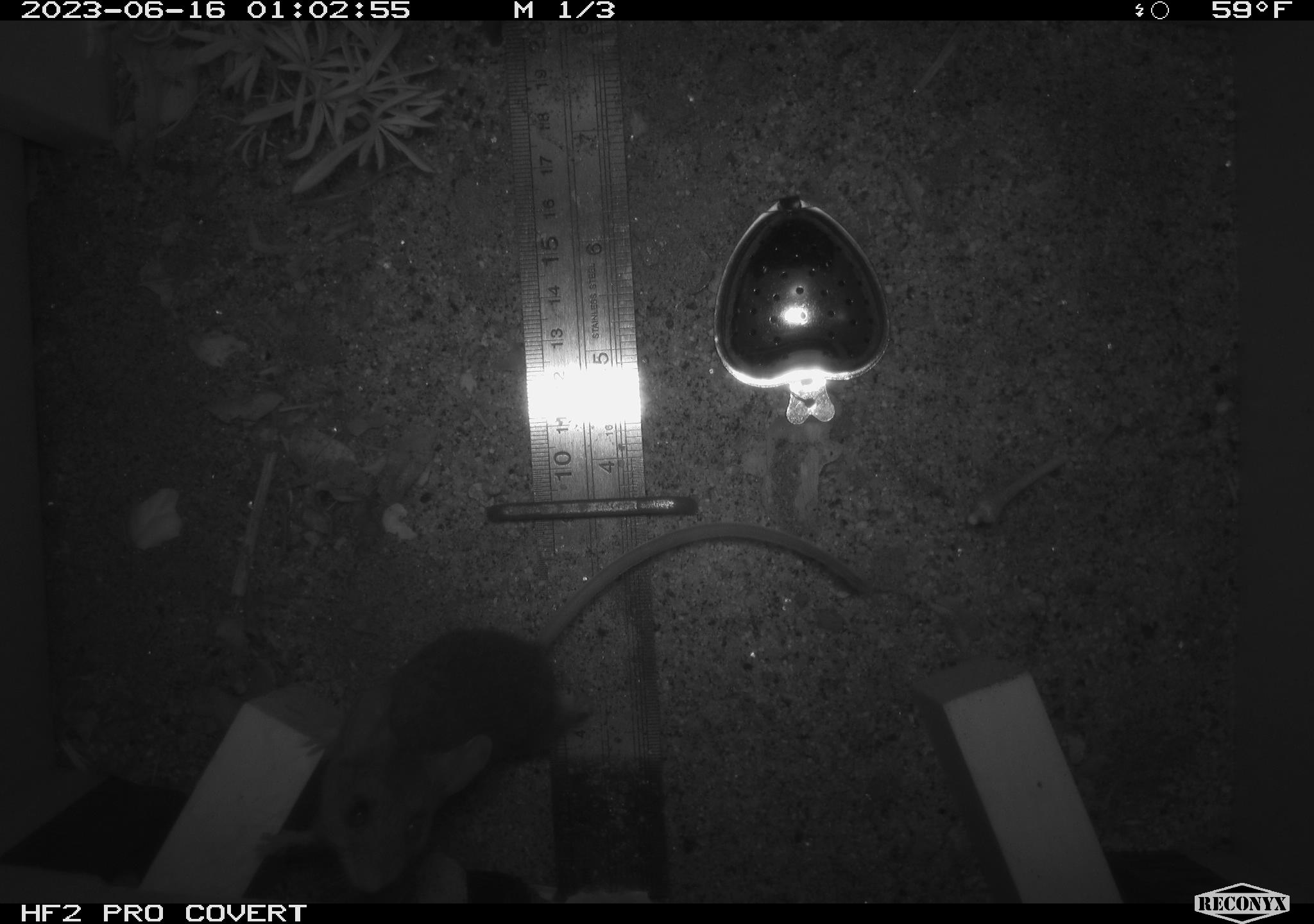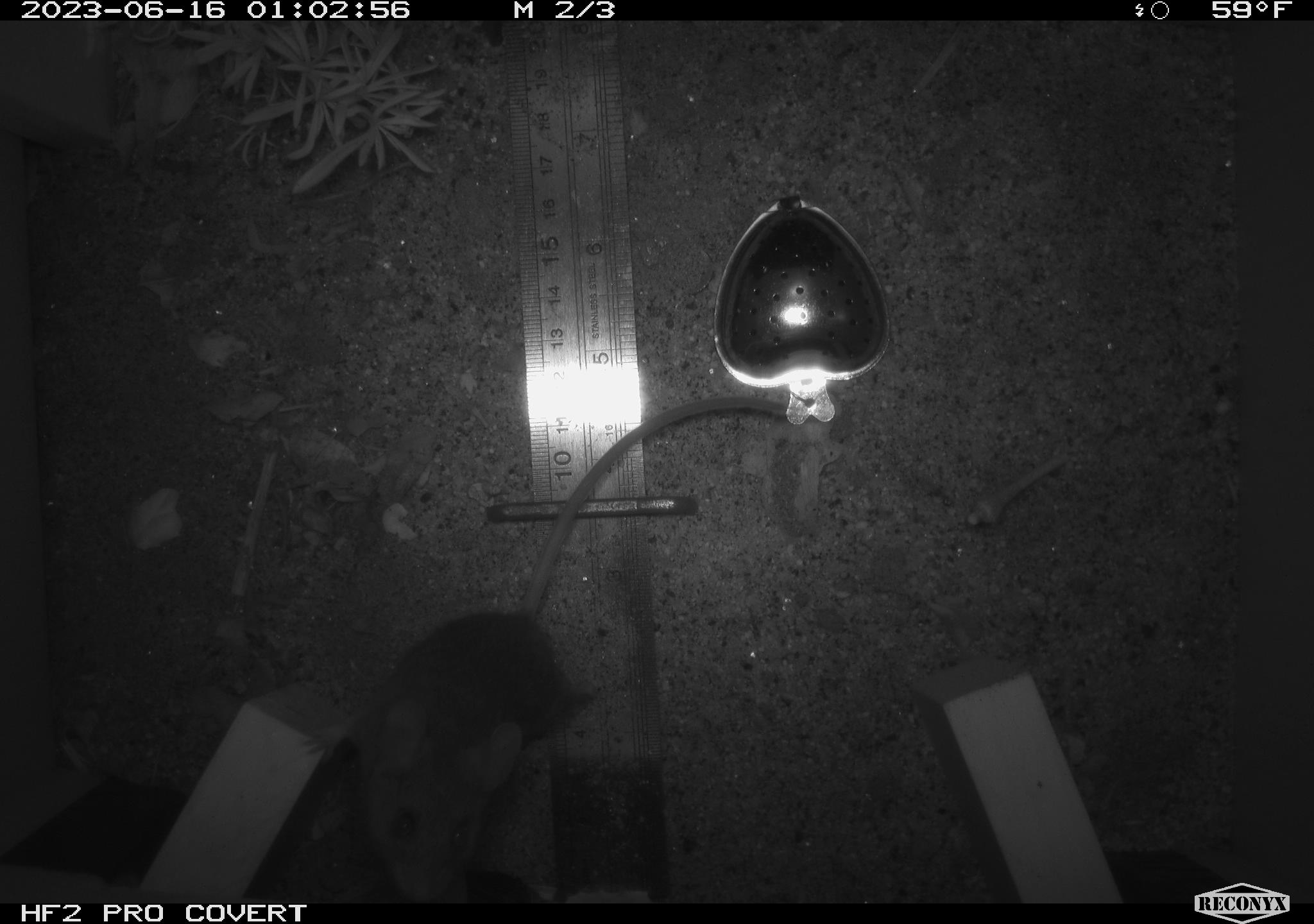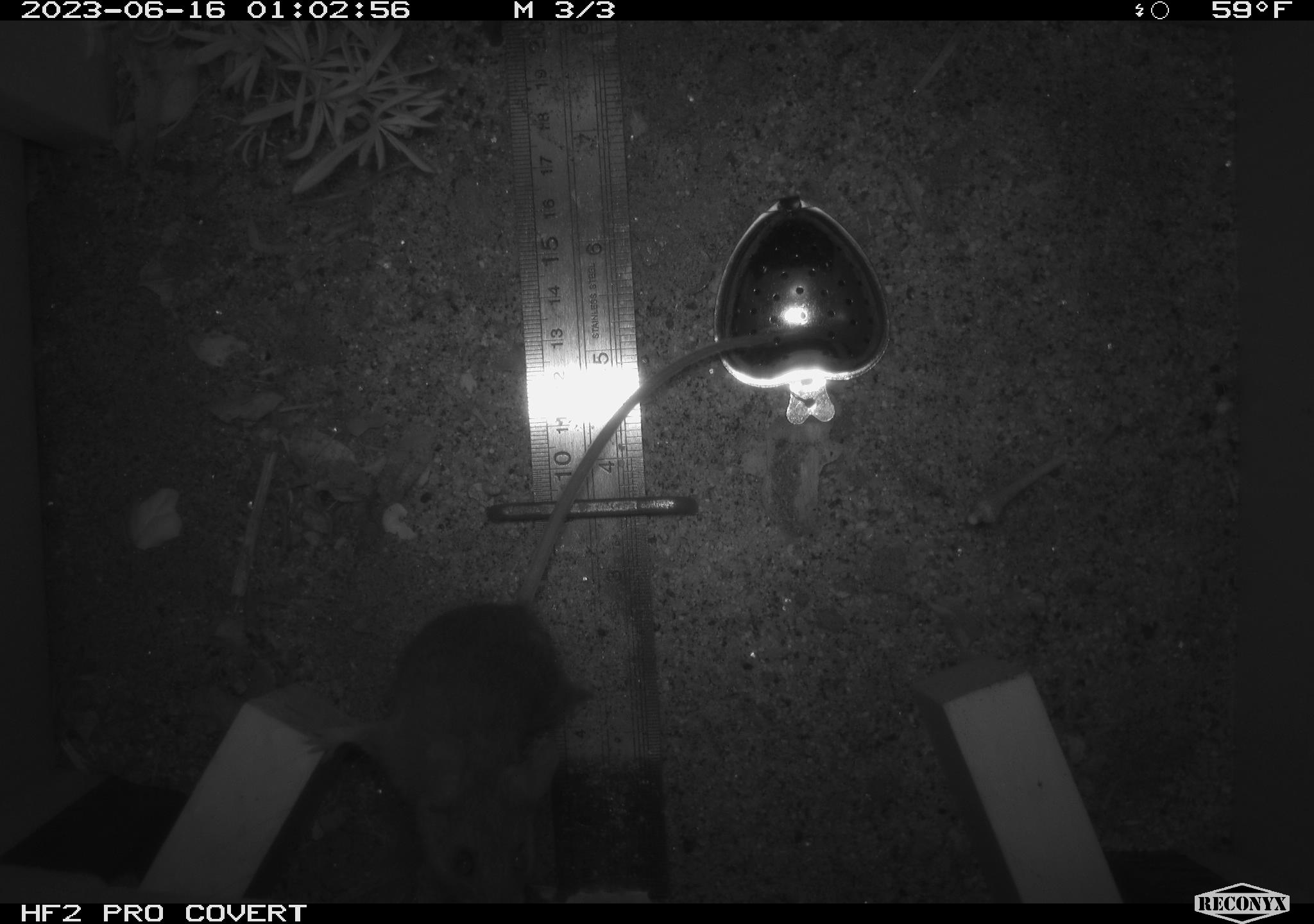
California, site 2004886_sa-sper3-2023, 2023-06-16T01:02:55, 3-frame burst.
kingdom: Animalia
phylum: Chordata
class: Mammalia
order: Rodentia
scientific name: Rodentia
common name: mouse species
Mouse species (Rodentia).